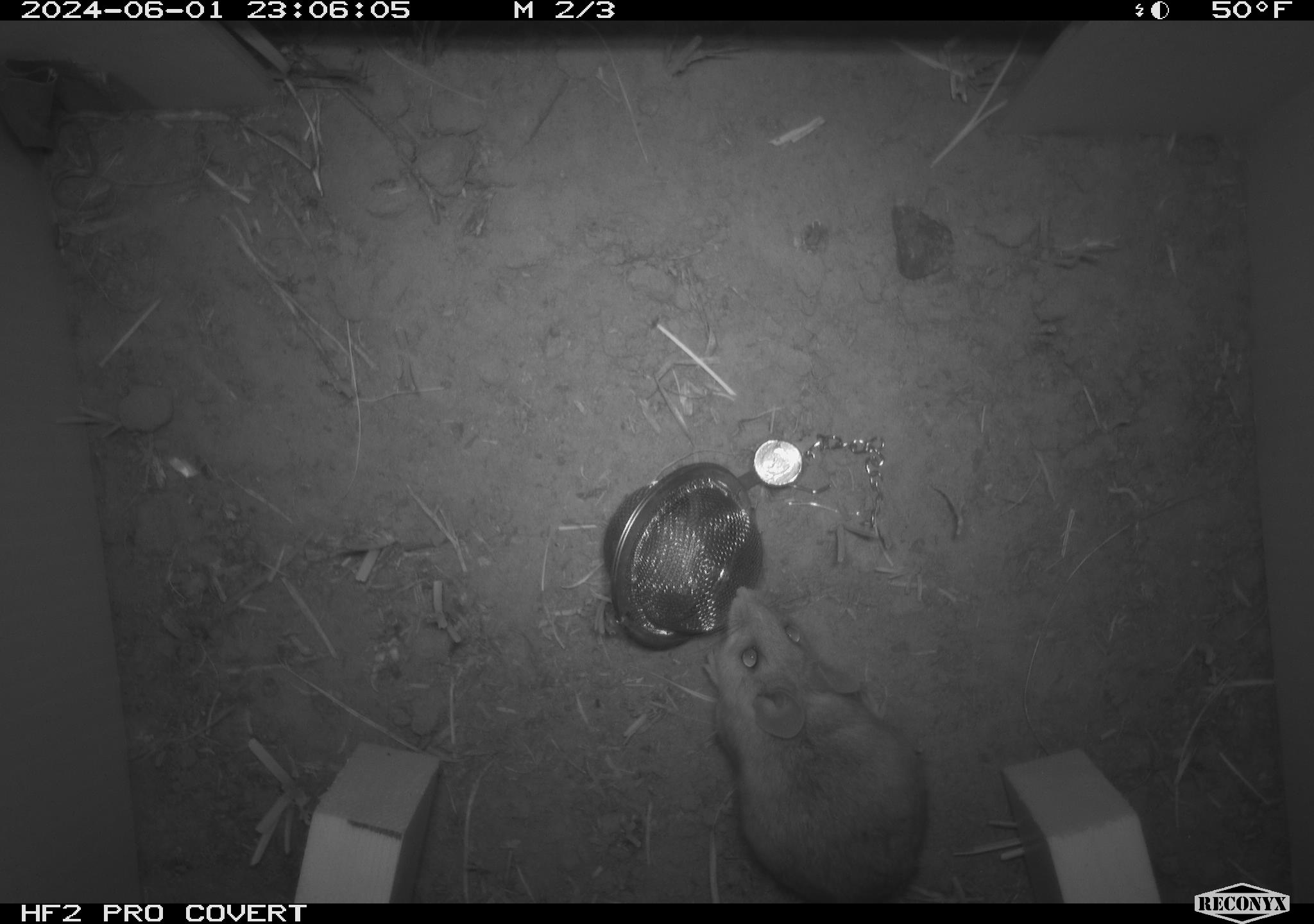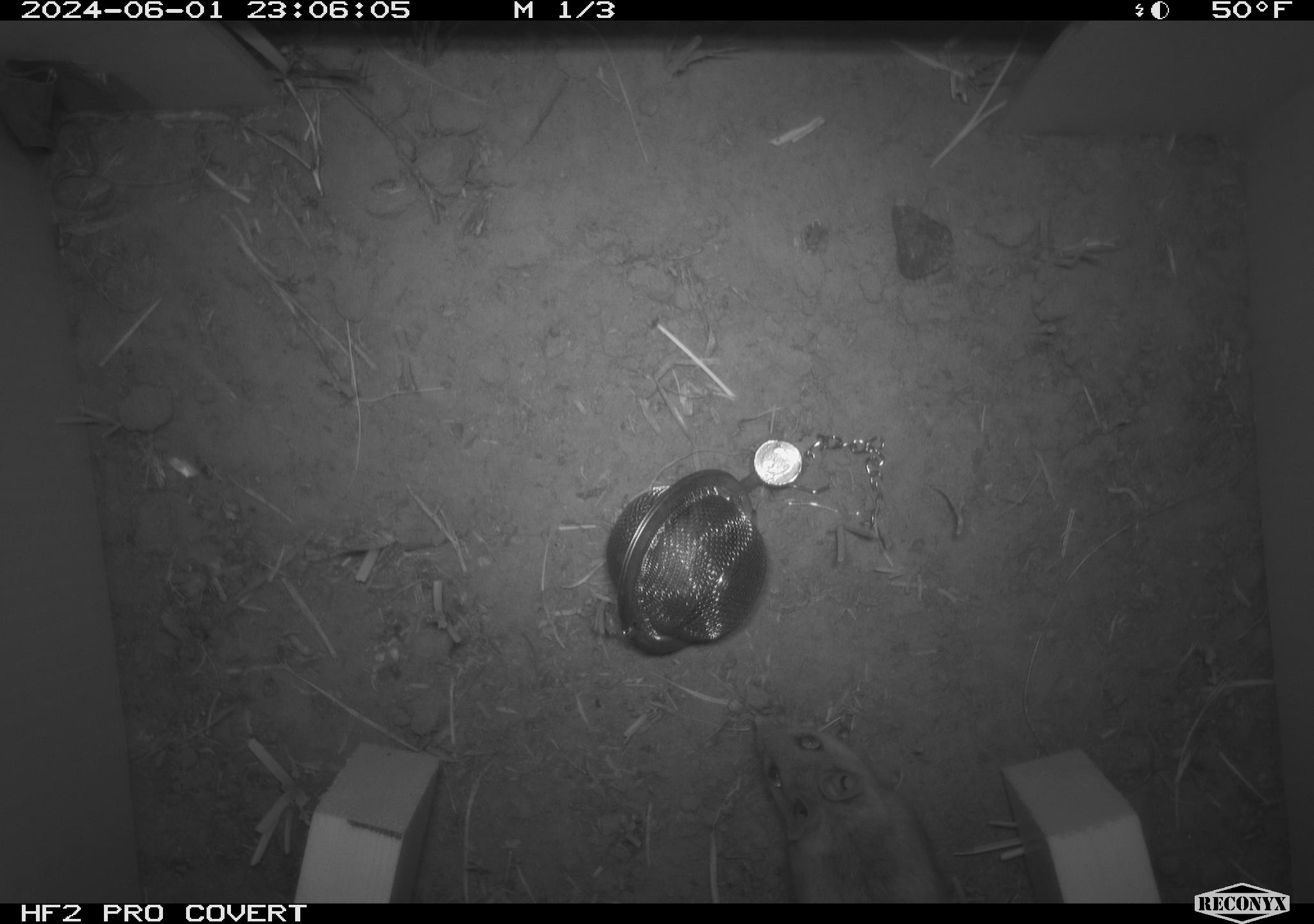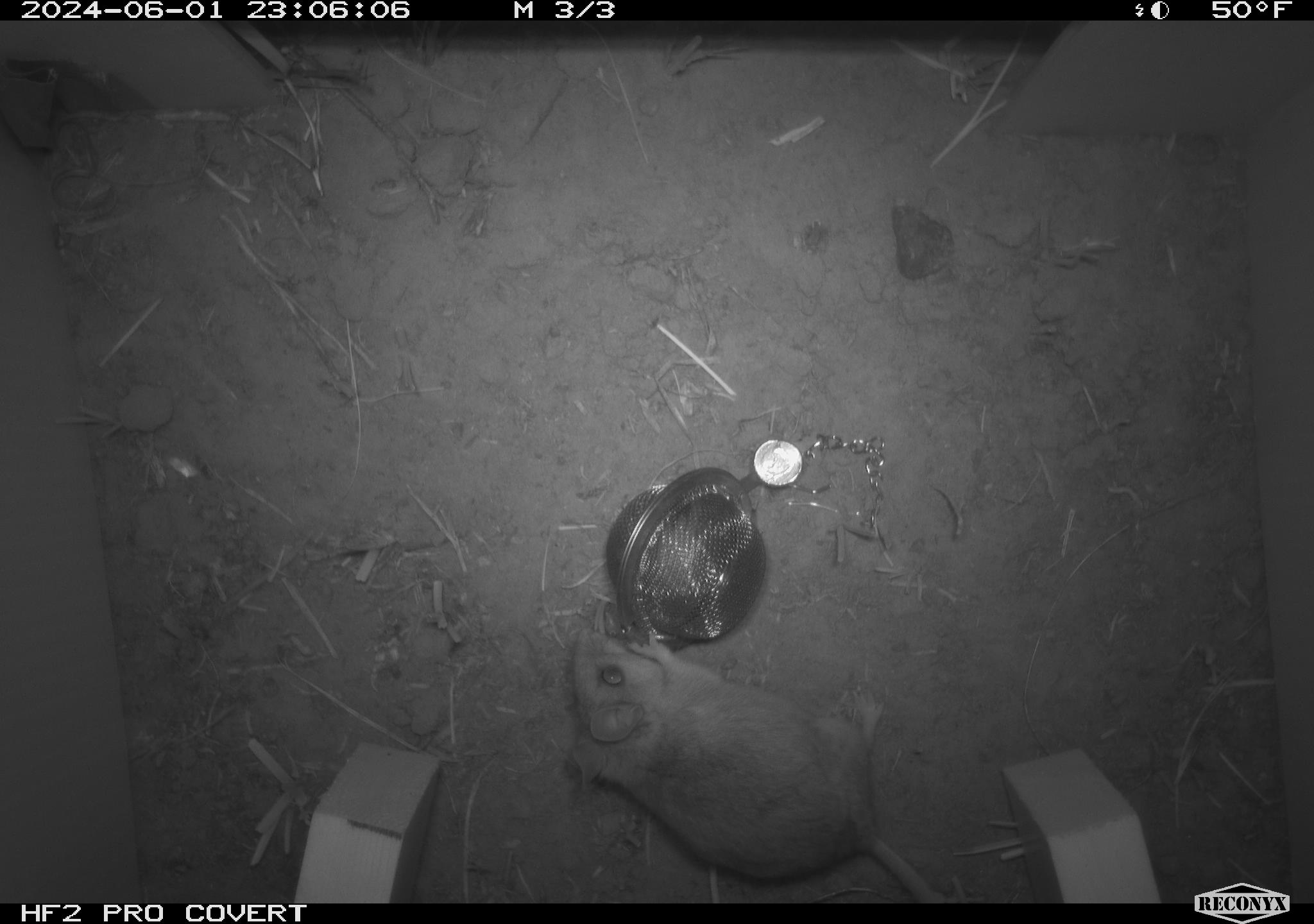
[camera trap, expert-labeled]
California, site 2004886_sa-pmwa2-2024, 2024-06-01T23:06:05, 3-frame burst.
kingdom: Animalia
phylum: Chordata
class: Mammalia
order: Rodentia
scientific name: Rodentia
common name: mouse species